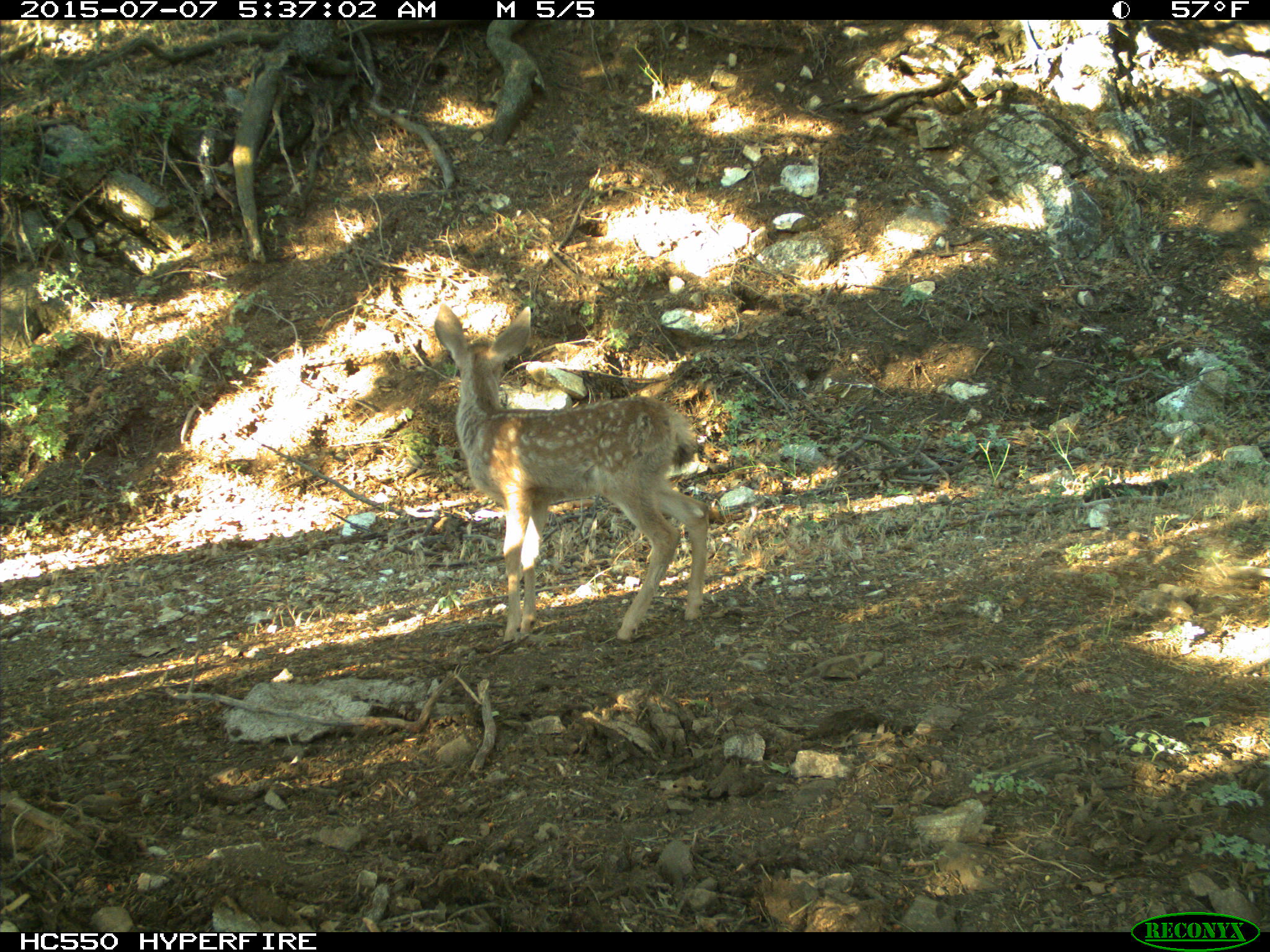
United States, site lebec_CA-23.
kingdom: Animalia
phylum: Chordata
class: Mammalia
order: Artiodactyla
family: Cervidae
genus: Odocoileus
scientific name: Odocoileus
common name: deer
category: unidentified deer